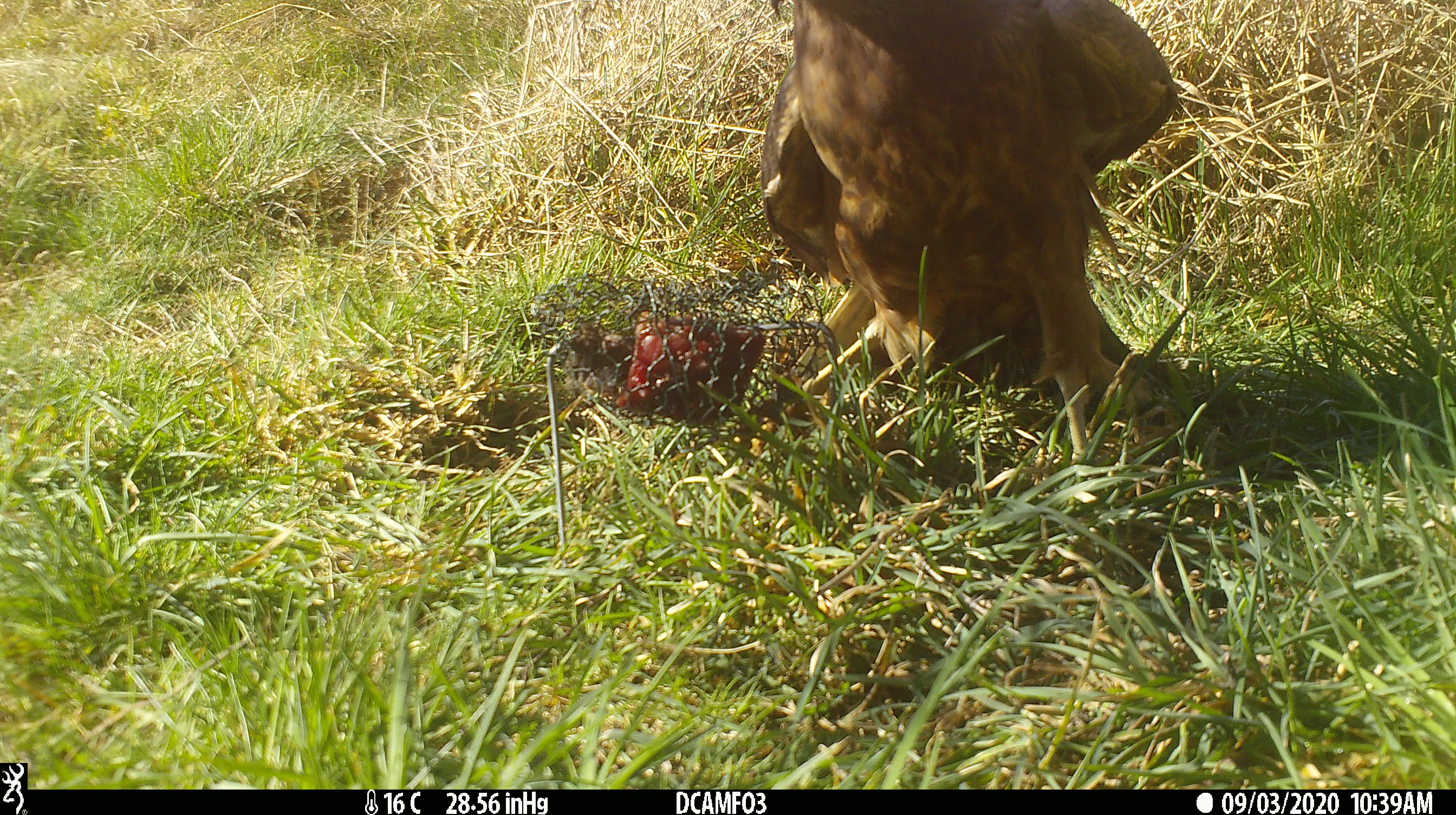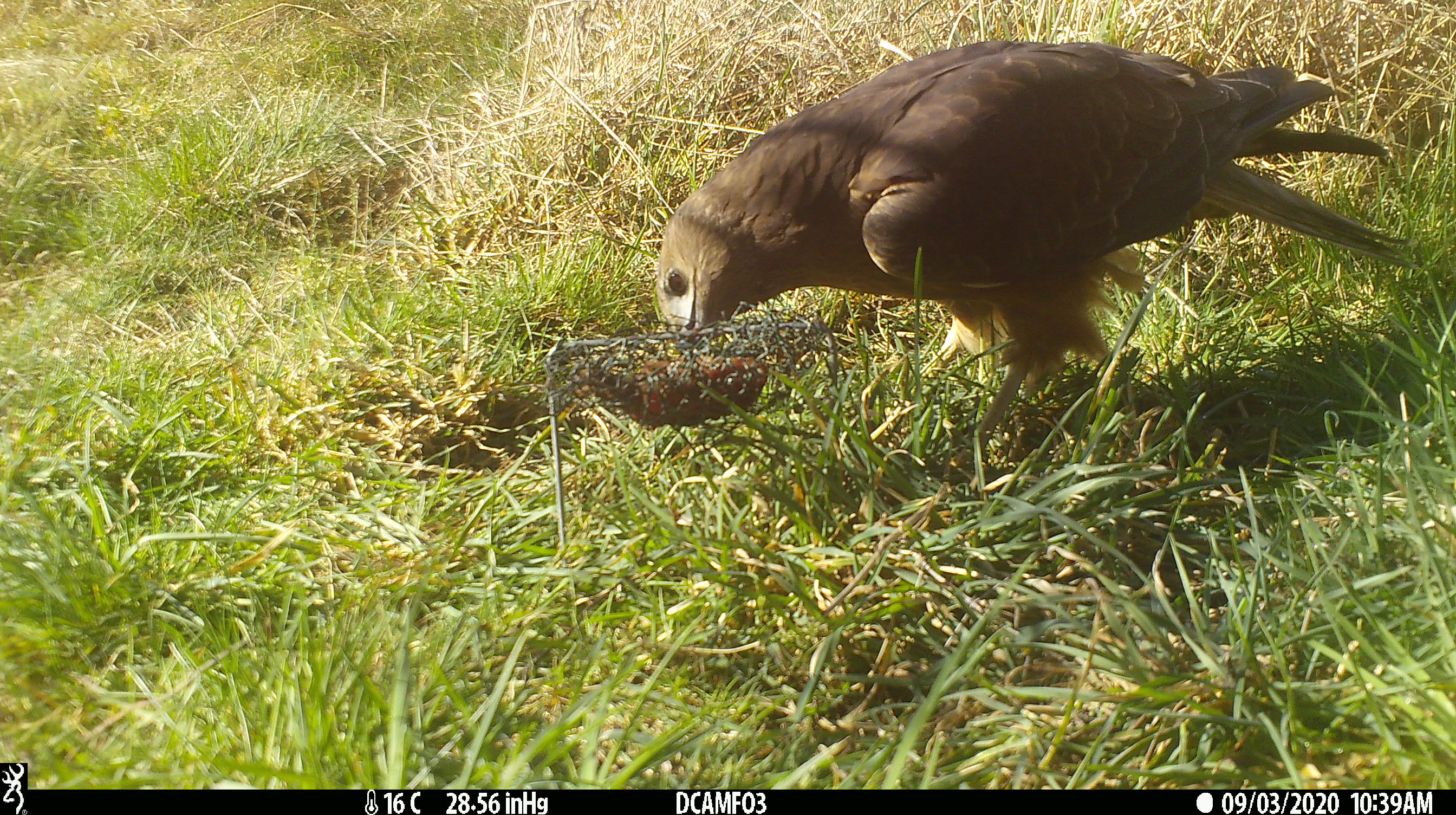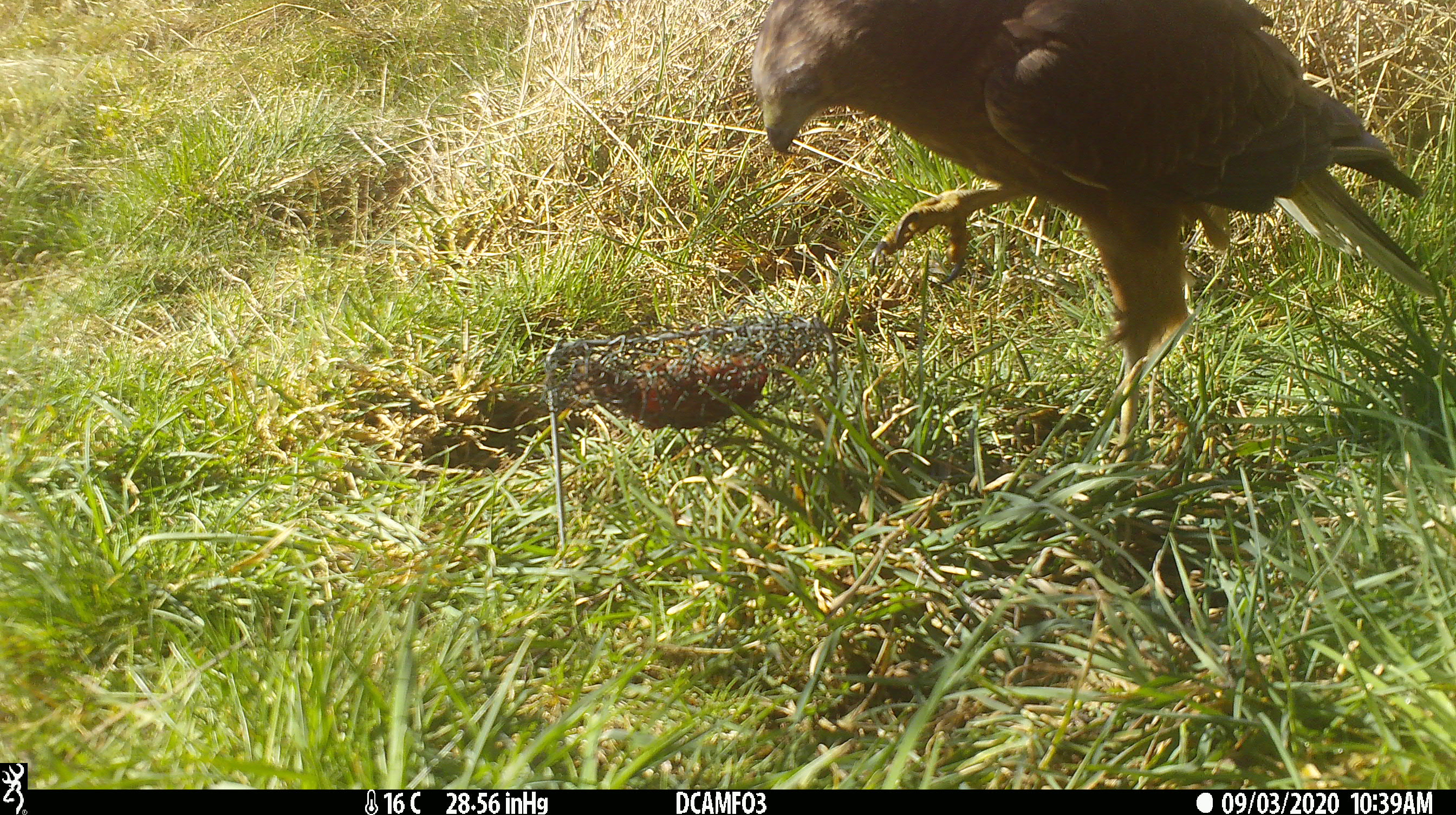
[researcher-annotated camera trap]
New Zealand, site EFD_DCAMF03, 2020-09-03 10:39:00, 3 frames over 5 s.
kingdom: Animalia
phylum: Chordata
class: Aves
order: Accipitriformes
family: Accipitridae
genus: Circus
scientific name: Circus approximans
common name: swamp harrier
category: harrier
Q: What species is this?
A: Harrier (swamp harrier) (Circus approximans).